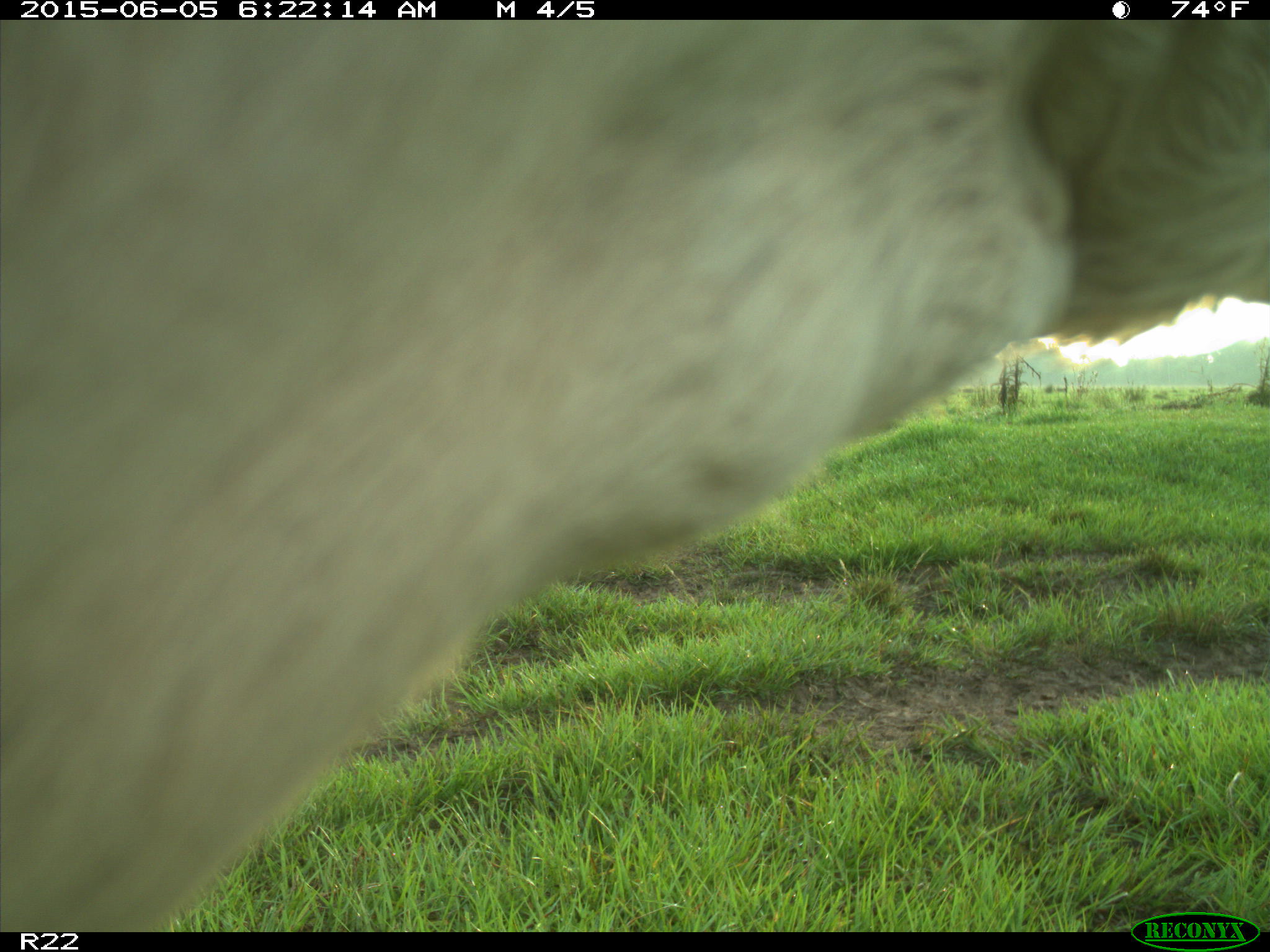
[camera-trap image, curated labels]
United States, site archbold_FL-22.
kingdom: Animalia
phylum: Chordata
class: Mammalia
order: Artiodactyla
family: Bovidae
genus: Bos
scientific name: Bos taurus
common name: domestic cow